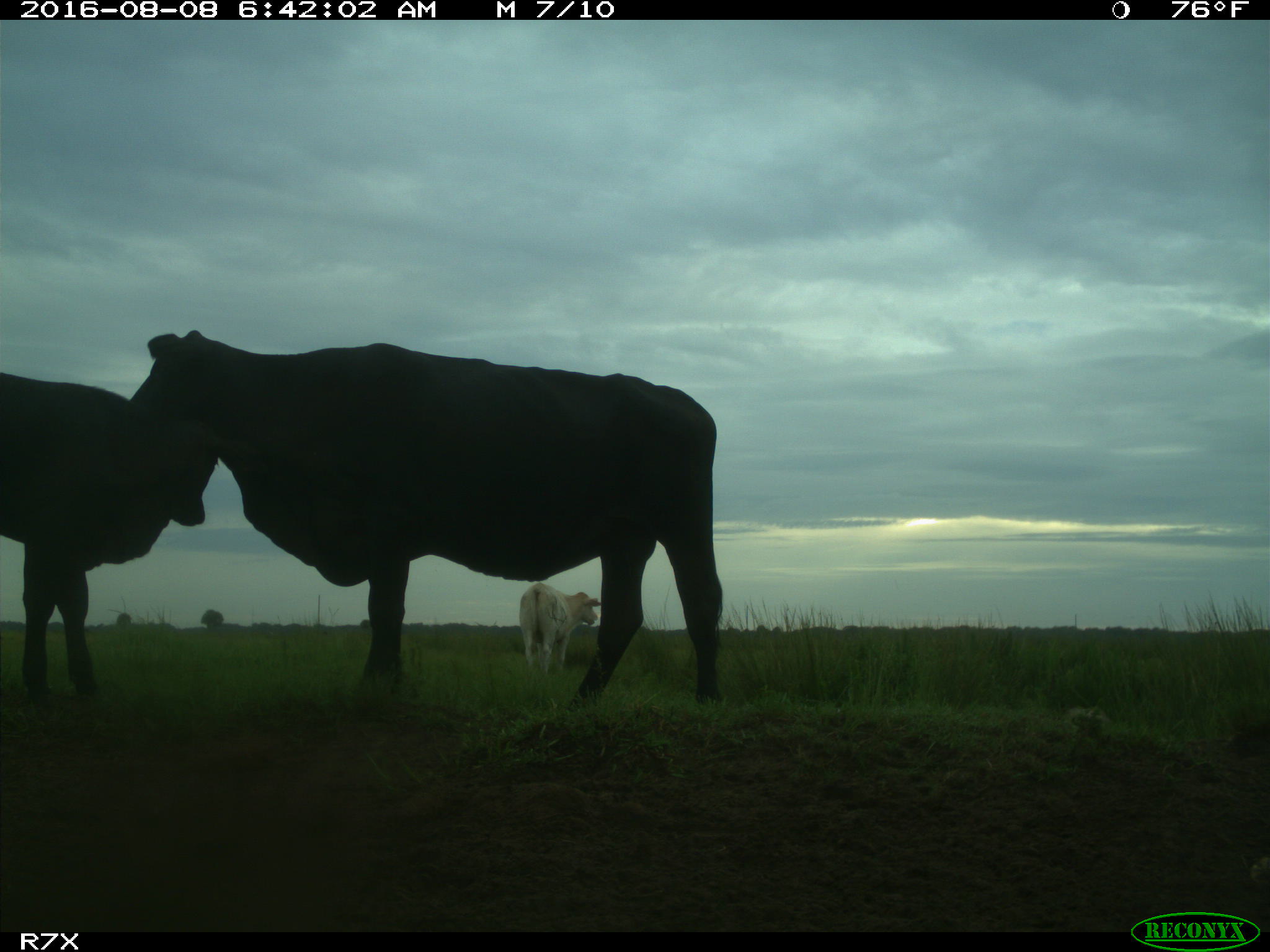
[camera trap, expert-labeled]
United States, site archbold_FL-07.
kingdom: Animalia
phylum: Chordata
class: Mammalia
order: Artiodactyla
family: Bovidae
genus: Bos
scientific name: Bos taurus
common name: domestic cow